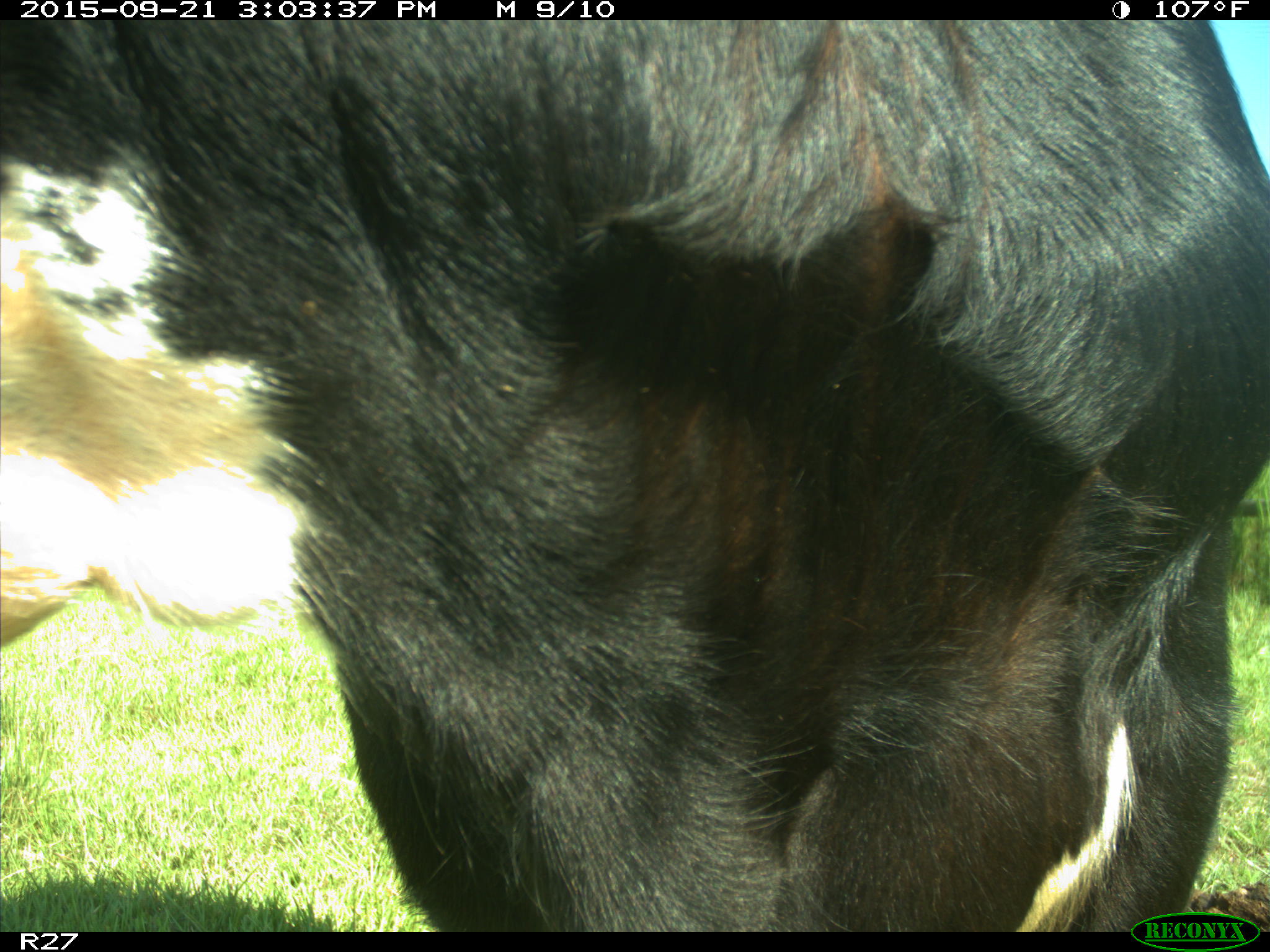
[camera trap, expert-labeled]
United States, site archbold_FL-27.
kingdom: Animalia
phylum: Chordata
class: Mammalia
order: Artiodactyla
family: Bovidae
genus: Bos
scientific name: Bos taurus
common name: domestic cow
Bos taurus (domestic cow).